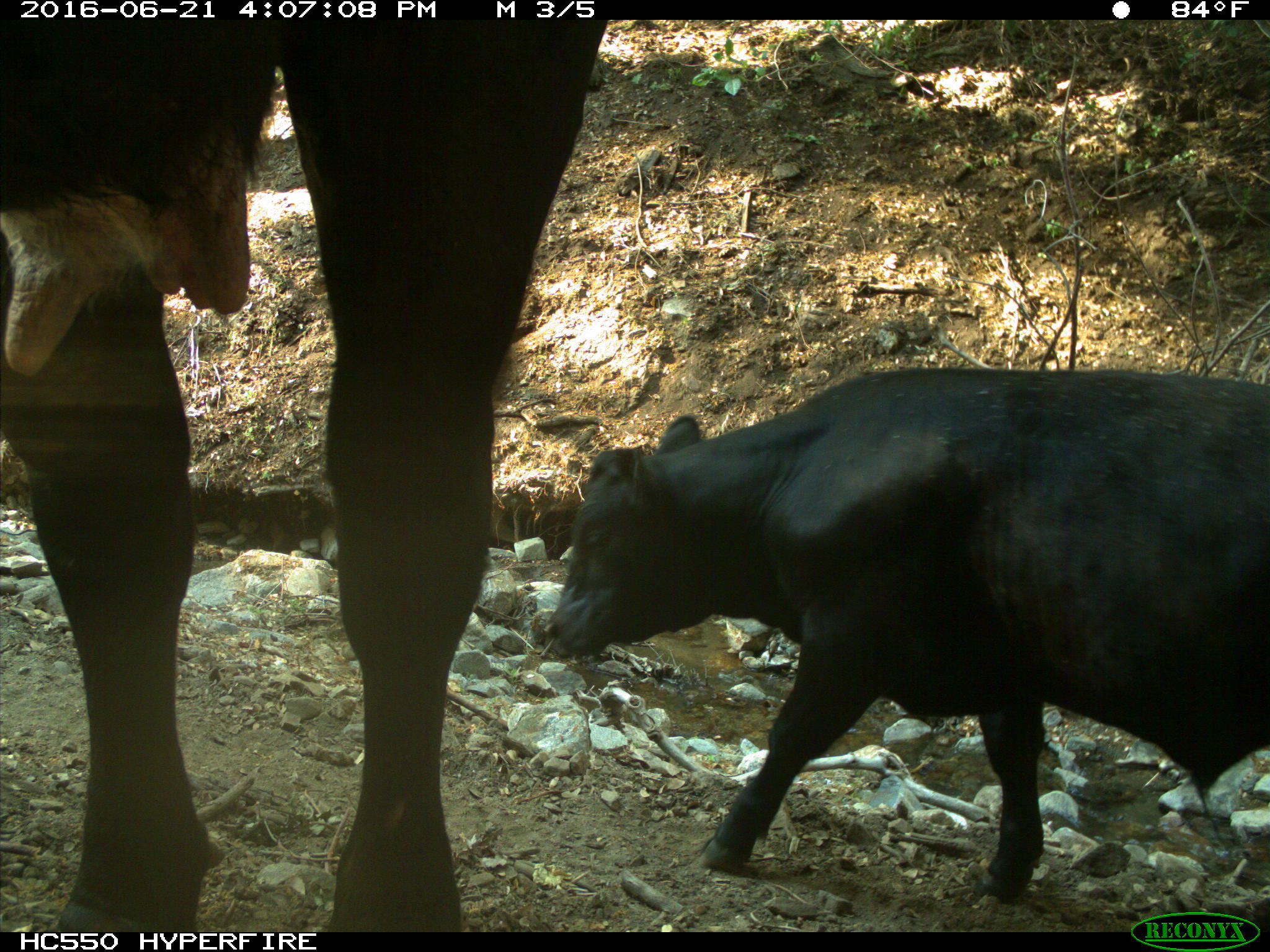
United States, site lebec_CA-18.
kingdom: Animalia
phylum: Chordata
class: Mammalia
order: Artiodactyla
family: Bovidae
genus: Bos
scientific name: Bos taurus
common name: domestic cow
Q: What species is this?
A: Bos taurus (domestic cow).